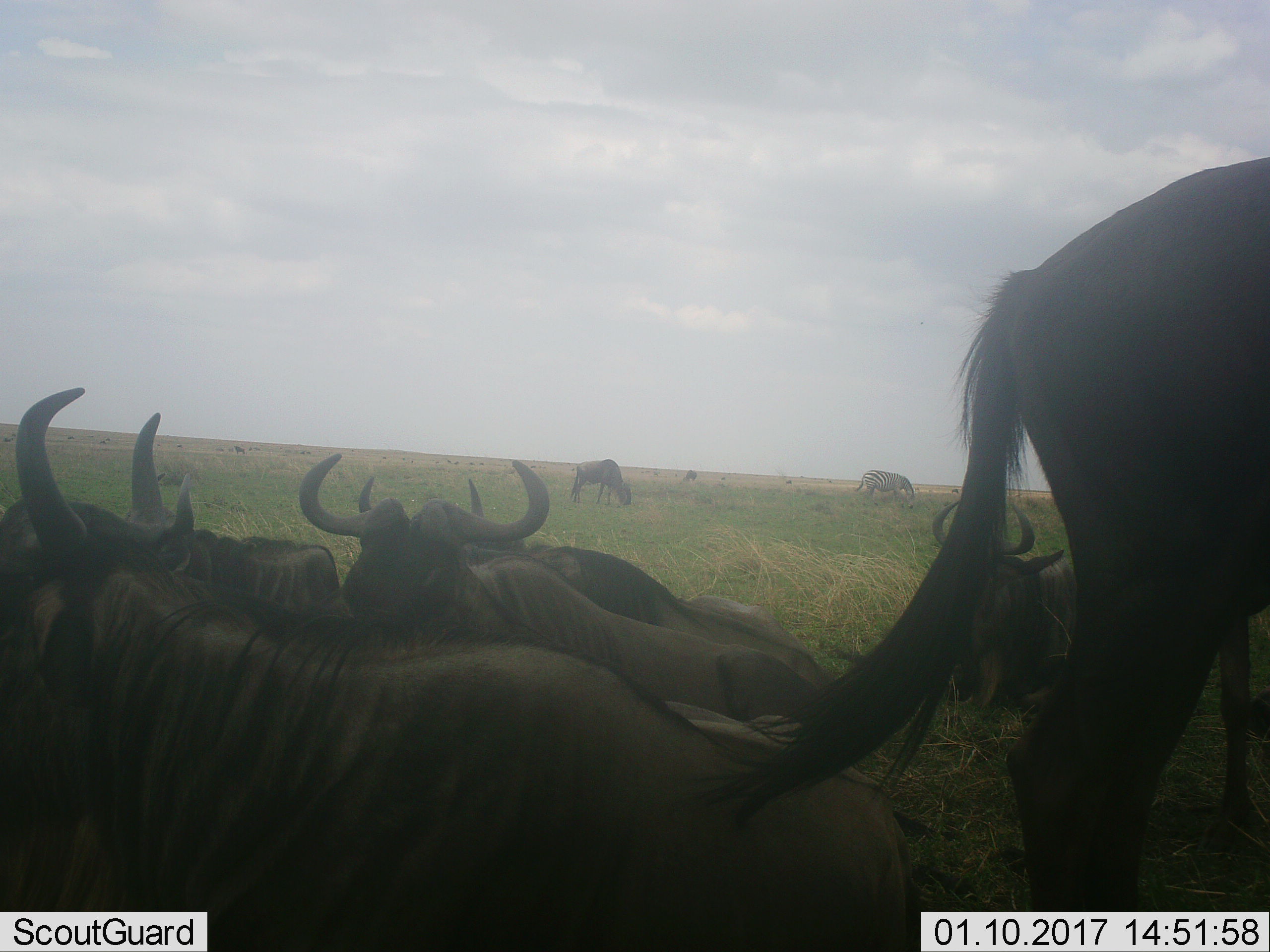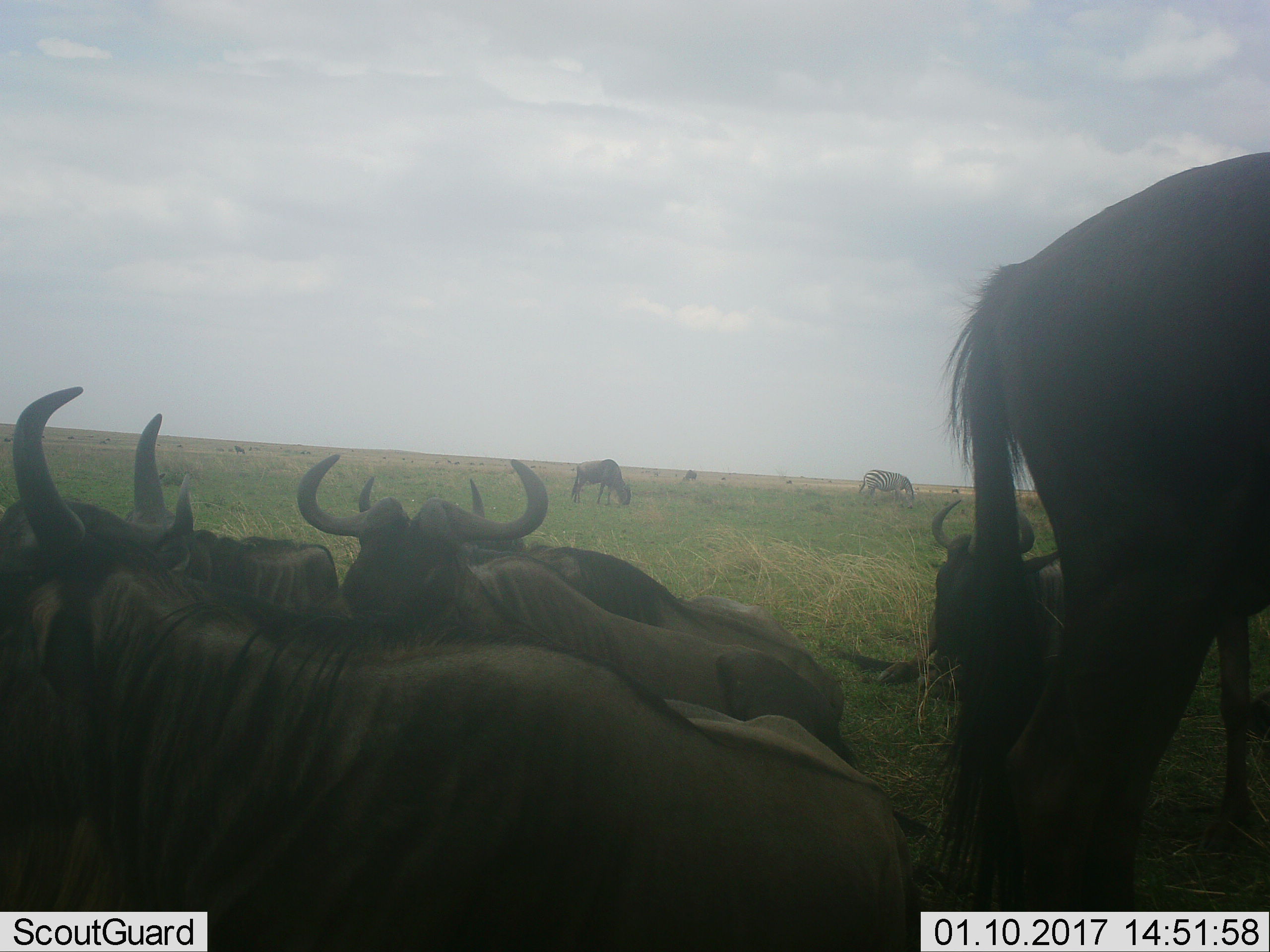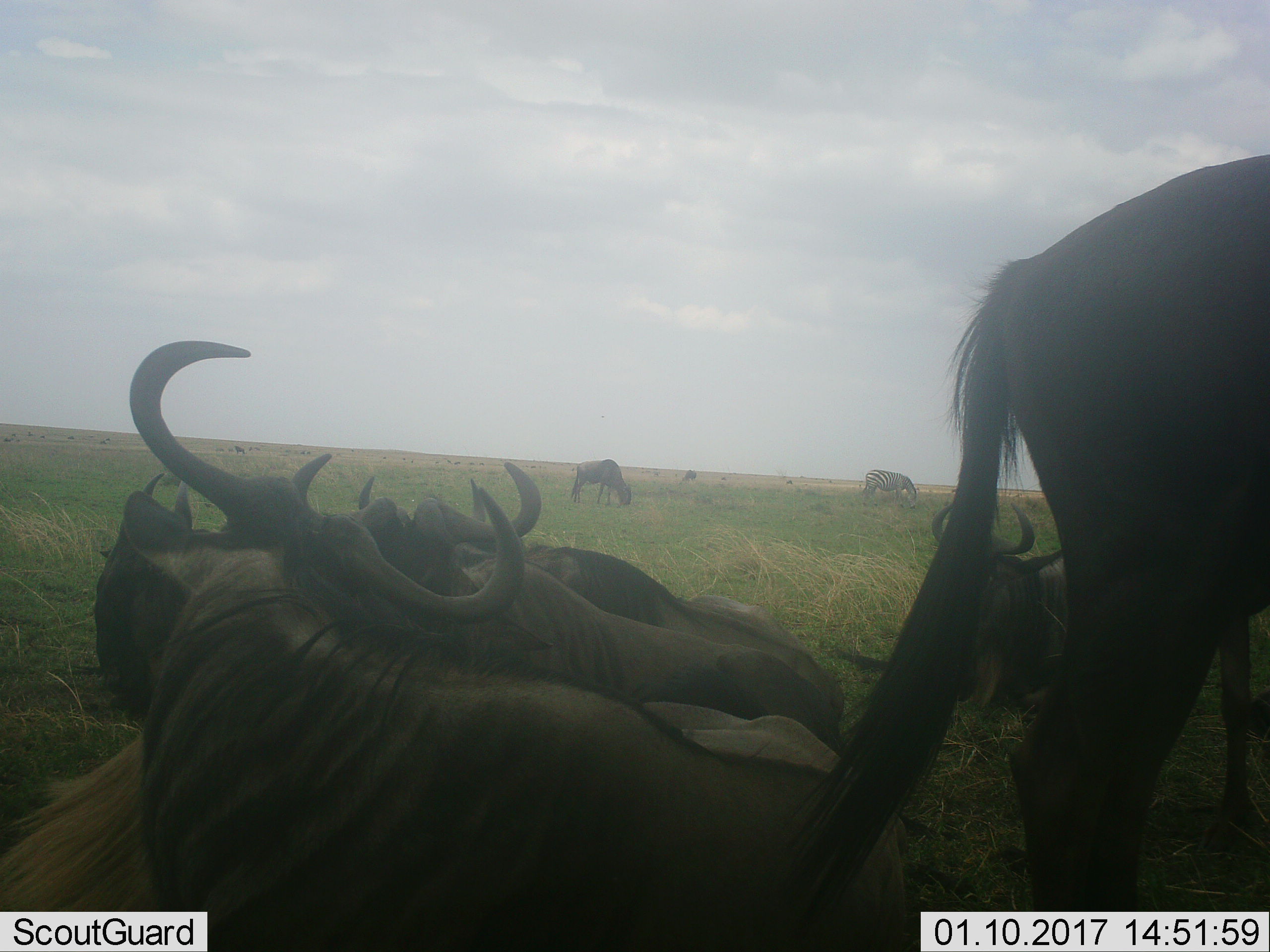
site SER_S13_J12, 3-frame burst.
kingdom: Animalia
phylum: Chordata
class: Mammalia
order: Artiodactyla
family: Bovidae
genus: Connochaetes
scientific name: Connochaetes taurinus taurinus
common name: blue wildebeest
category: wildebeestblue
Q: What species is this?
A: Wildebeestblue (blue wildebeest) (Connochaetes taurinus taurinus).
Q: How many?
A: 8.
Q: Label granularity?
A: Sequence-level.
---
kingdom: Animalia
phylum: Chordata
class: Mammalia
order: Perissodactyla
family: Equidae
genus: Equus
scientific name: Equus quagga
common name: plains zebra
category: zebraplains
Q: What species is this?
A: Zebraplains (plains zebra) (Equus quagga).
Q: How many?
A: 1.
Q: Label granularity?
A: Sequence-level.